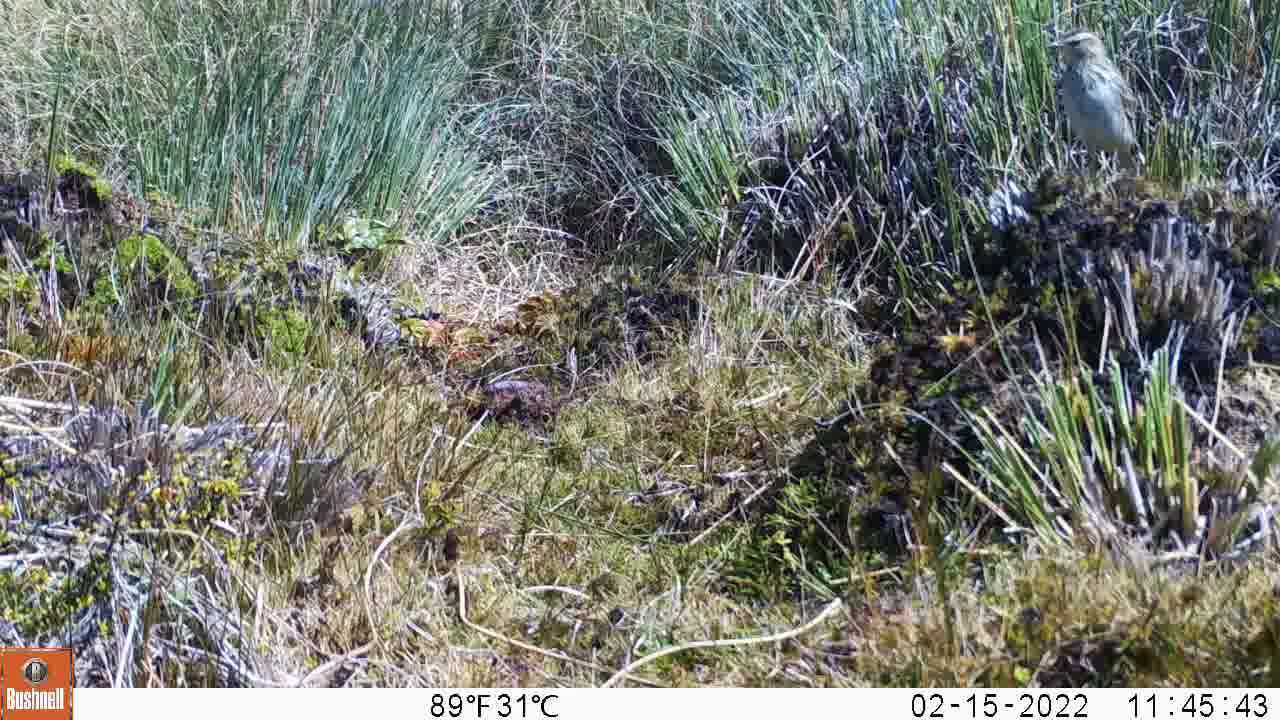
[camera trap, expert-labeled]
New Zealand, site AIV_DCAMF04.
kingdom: Animalia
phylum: Chordata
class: Aves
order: Passeriformes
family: Motacillidae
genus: Anthus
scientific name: Anthus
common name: pipit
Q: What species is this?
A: Pipit (Anthus).